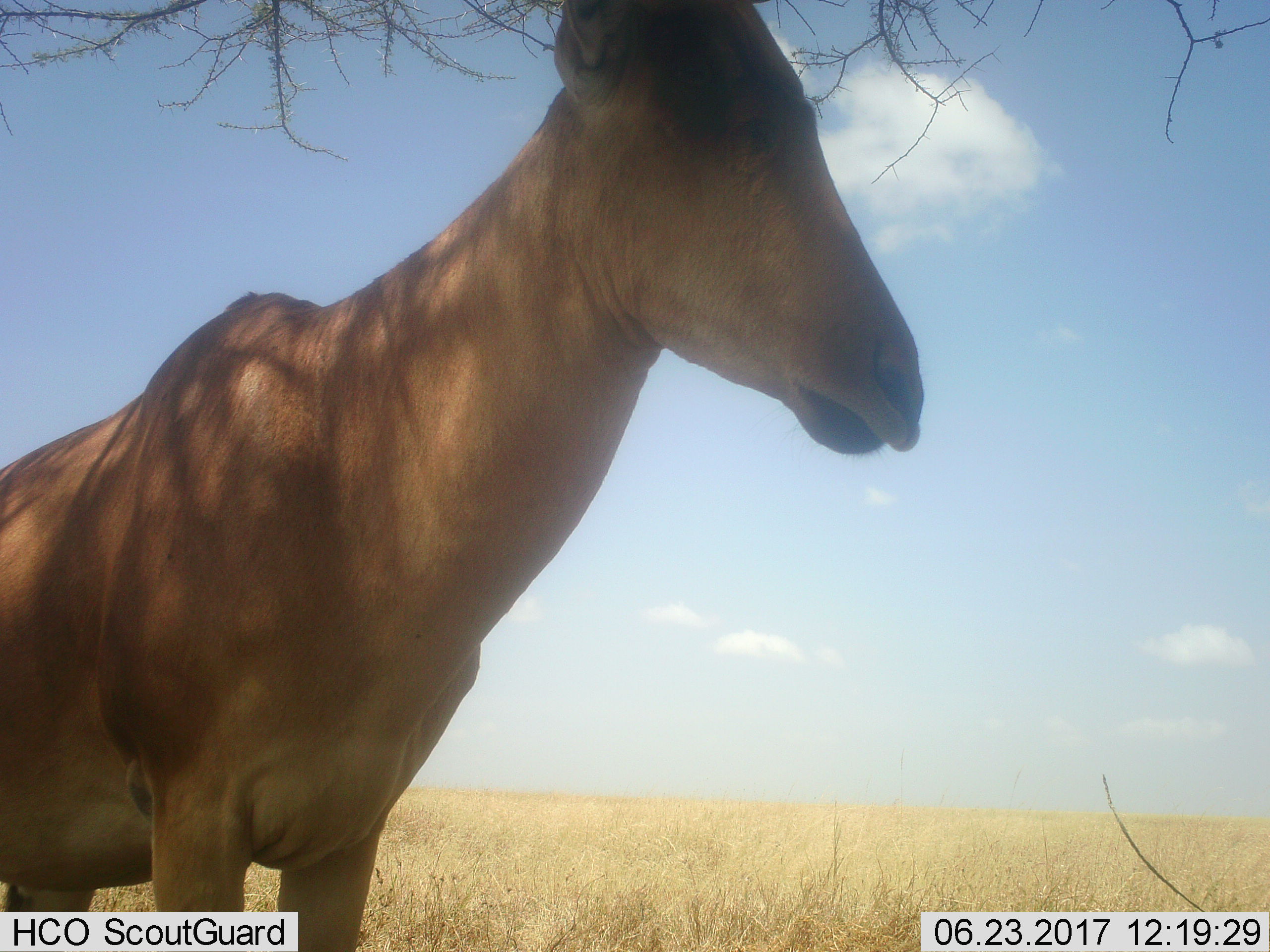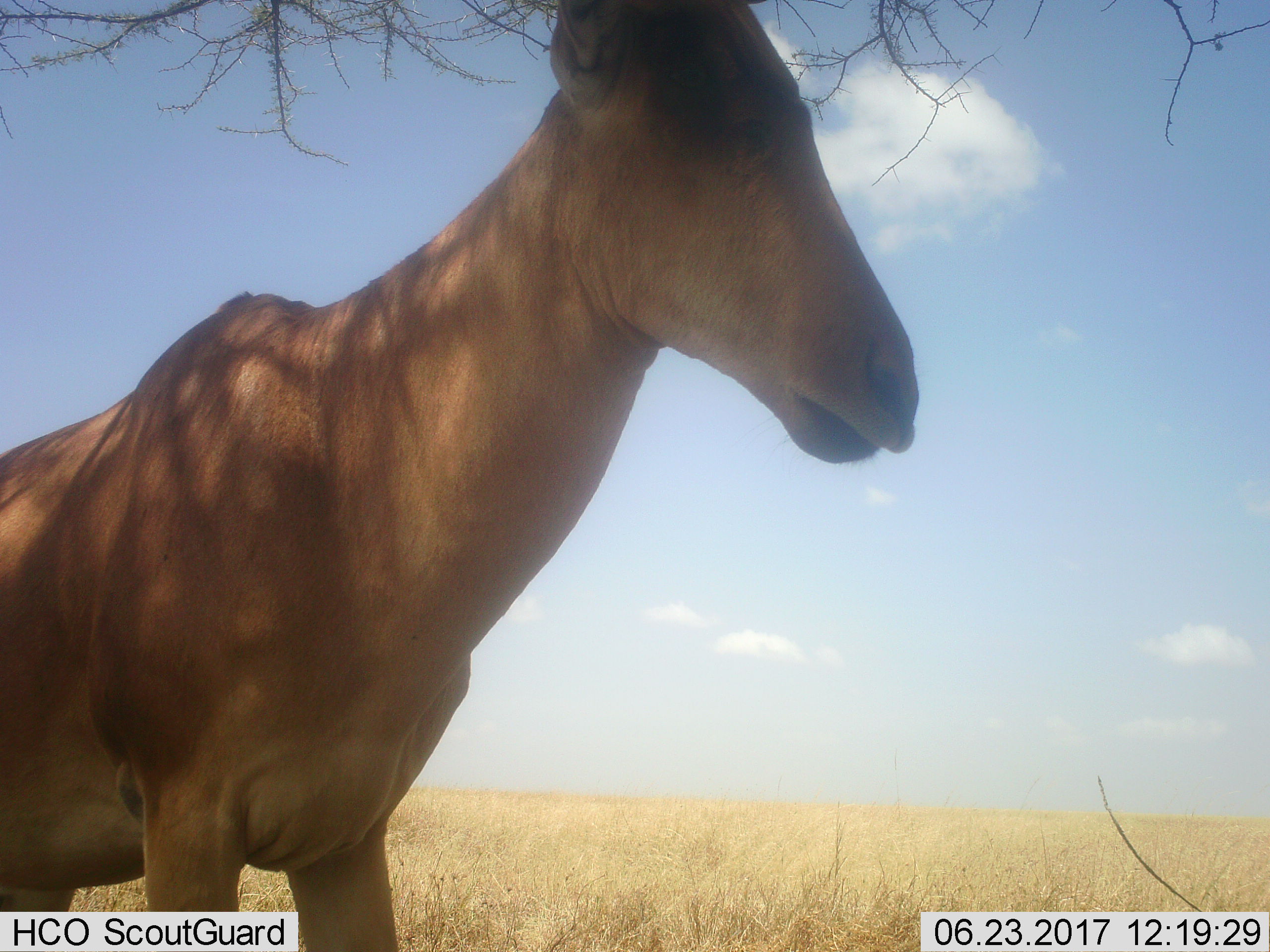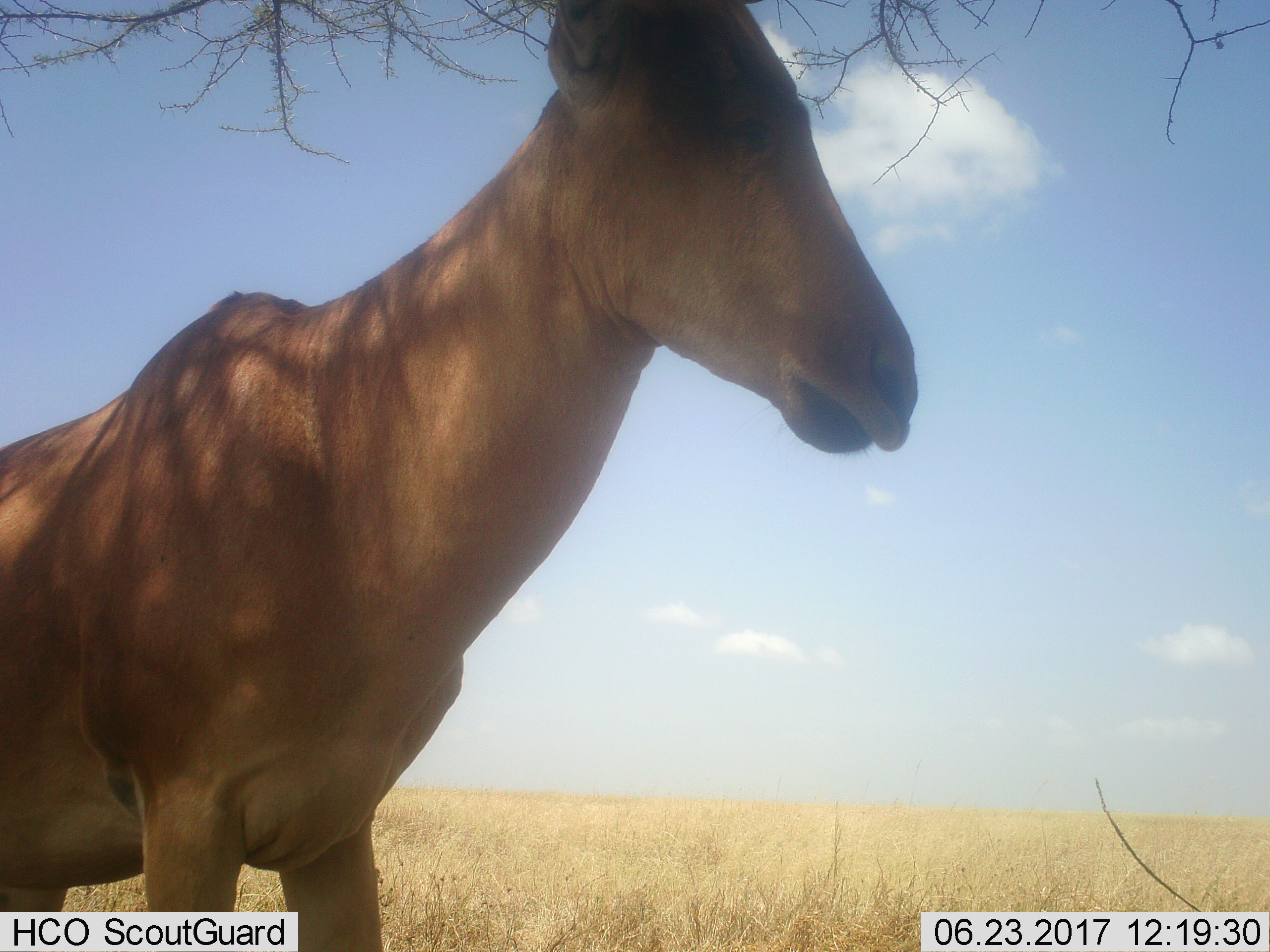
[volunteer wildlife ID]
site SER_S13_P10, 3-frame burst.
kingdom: Animalia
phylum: Chordata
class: Mammalia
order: Artiodactyla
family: Bovidae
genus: Alcelaphus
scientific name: Alcelaphus buselaphus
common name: hartebeest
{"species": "hartebeest (Alcelaphus buselaphus)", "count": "1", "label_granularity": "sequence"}